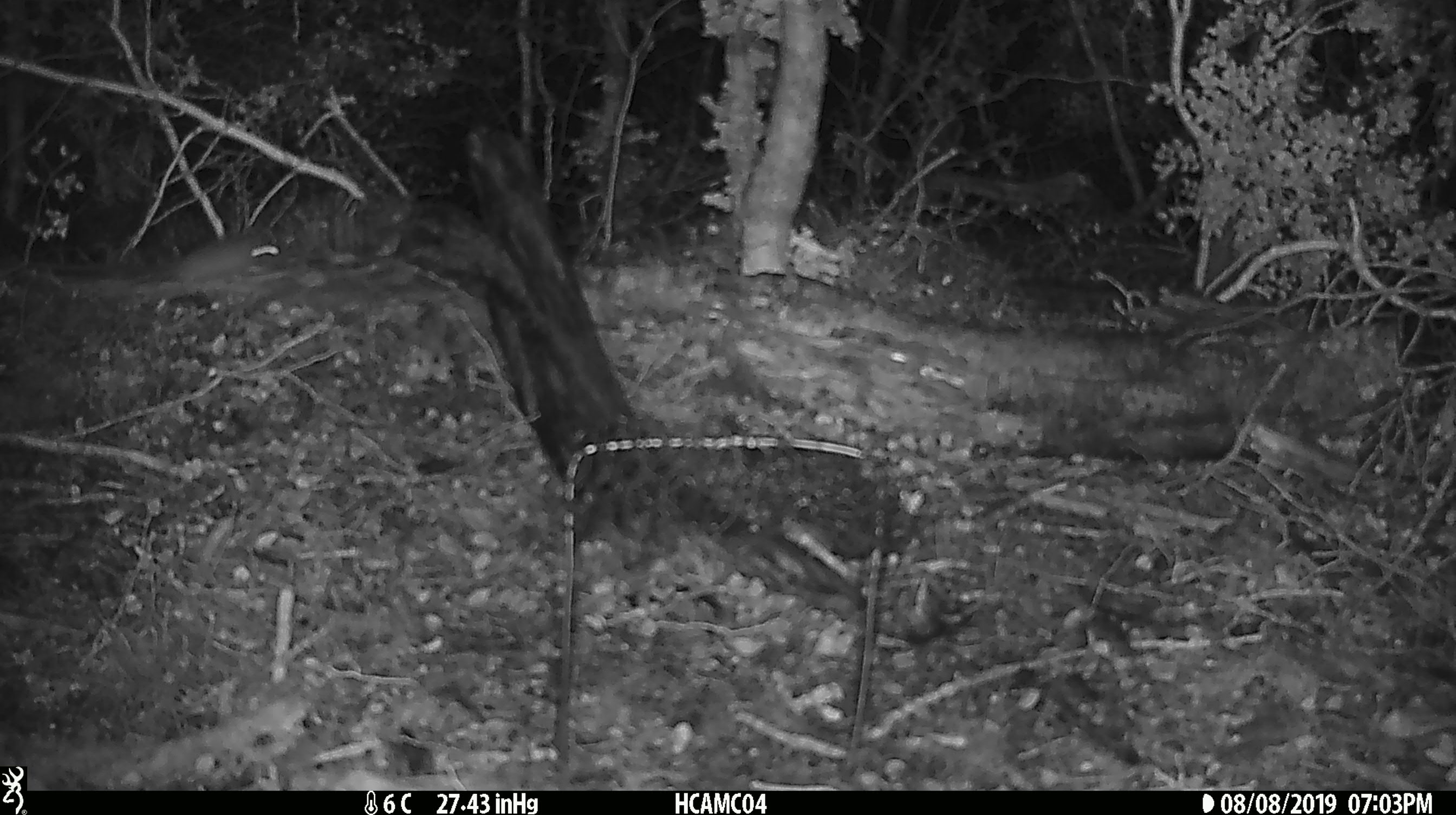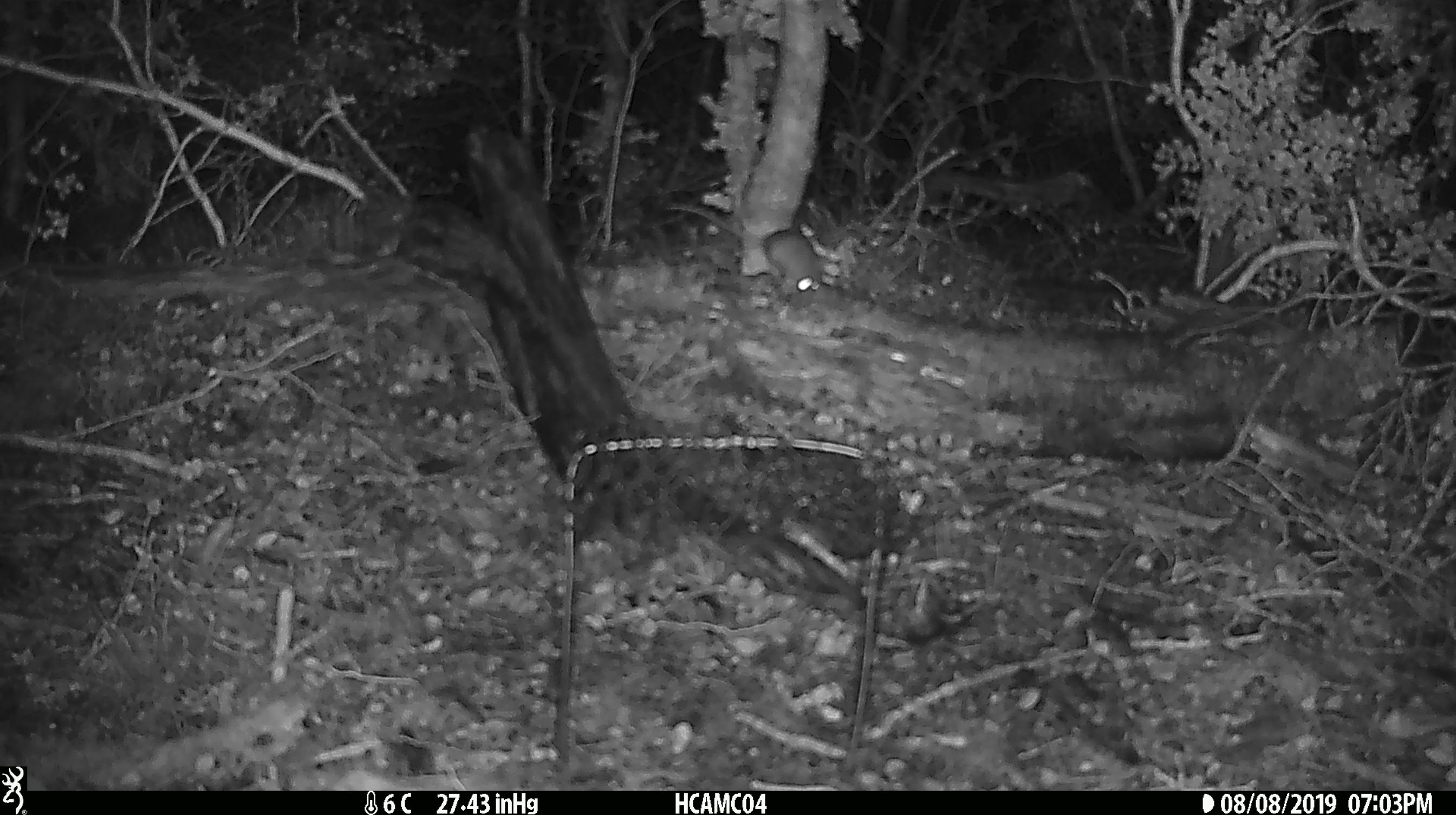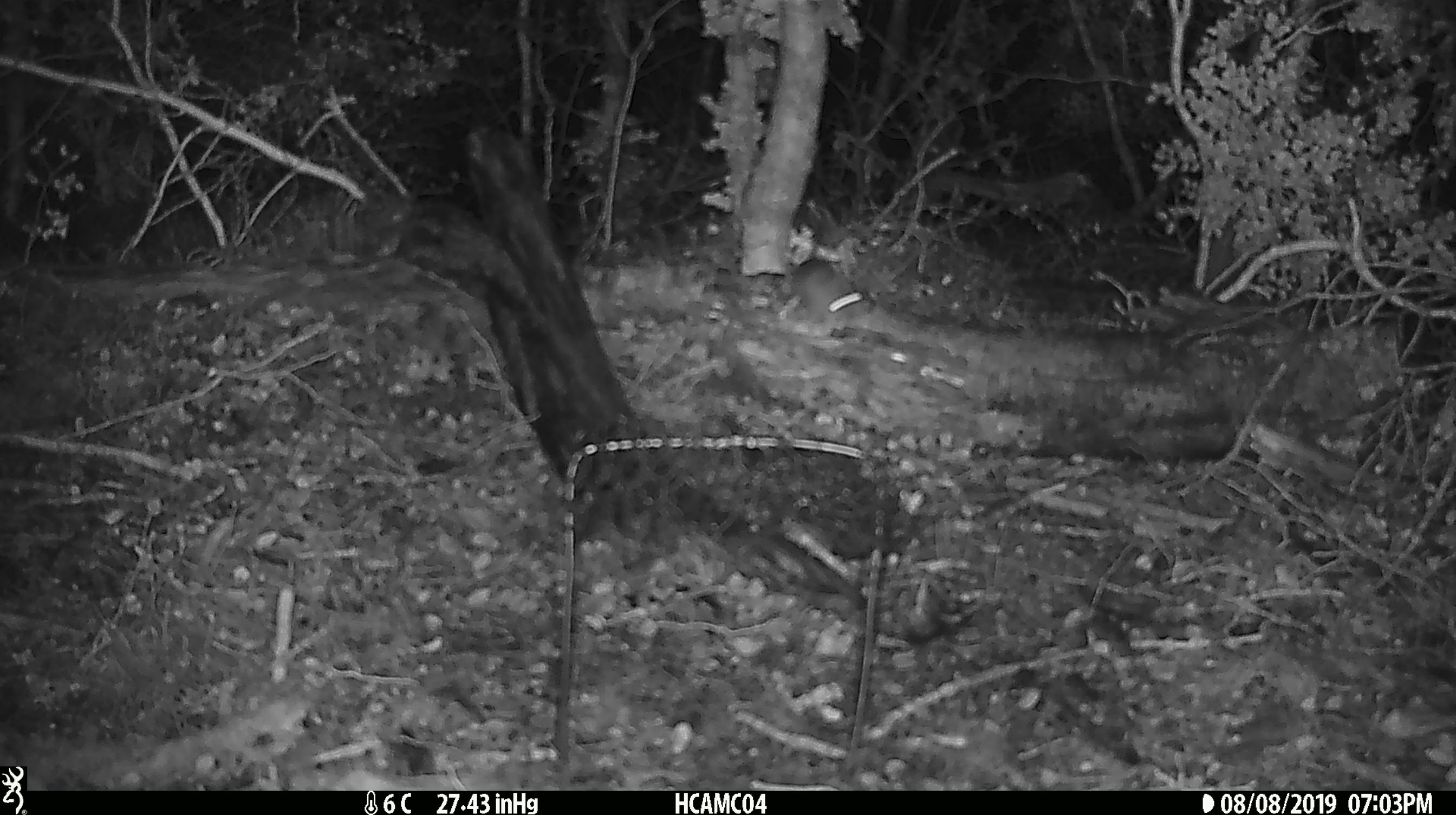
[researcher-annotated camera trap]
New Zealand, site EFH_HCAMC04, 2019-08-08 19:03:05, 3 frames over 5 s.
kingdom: Animalia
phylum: Chordata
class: Mammalia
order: Rodentia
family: Muridae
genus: Mus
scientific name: Mus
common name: mouse